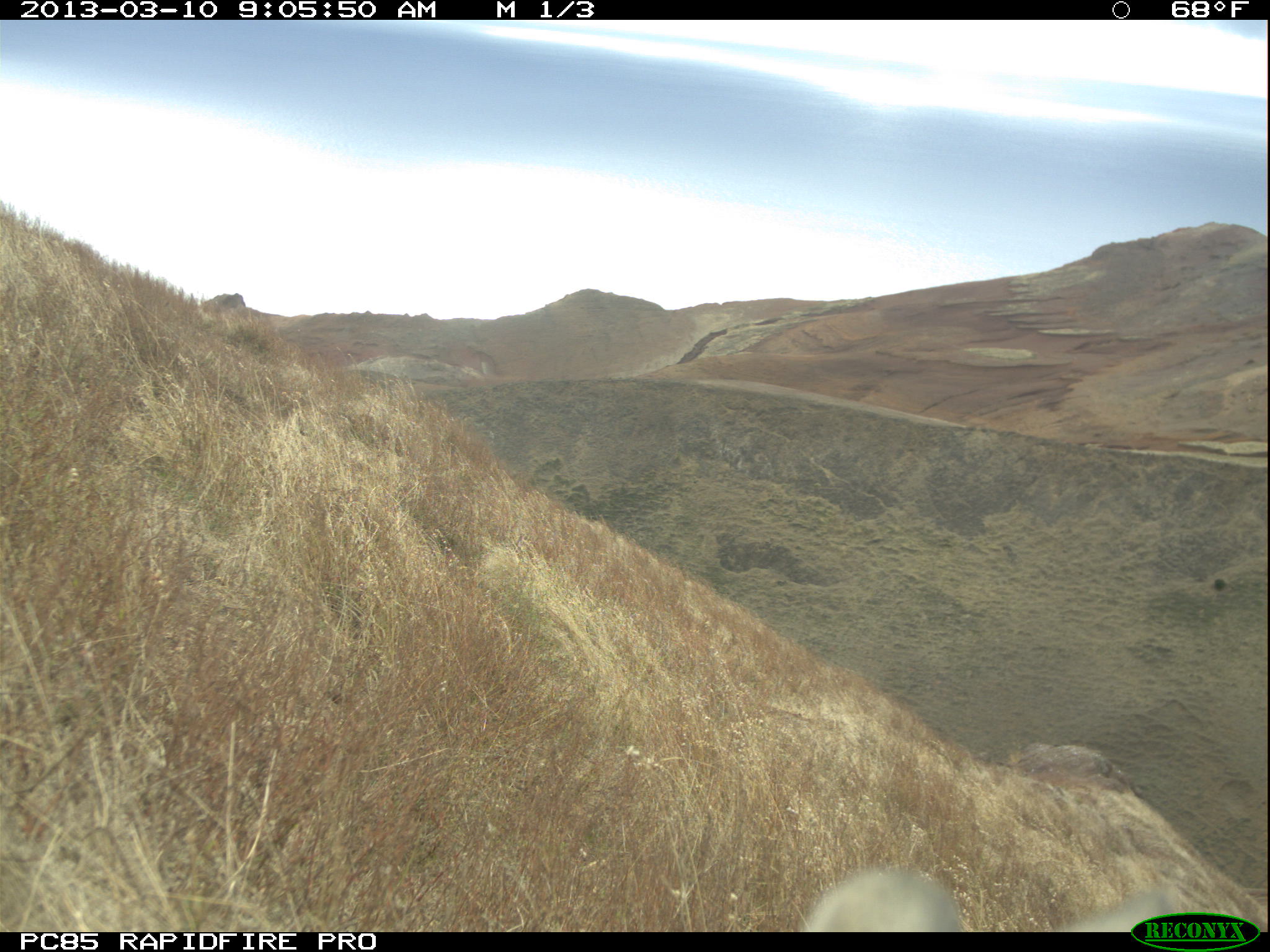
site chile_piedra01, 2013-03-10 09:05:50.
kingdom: Animalia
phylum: Chordata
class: Mammalia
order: Lagomorpha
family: Leporidae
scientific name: Leporidae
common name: rabbits and hares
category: rabbit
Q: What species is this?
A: Rabbit (rabbits and hares) (Leporidae).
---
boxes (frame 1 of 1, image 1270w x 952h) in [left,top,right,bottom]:
rabbit: [797,863,974,933]